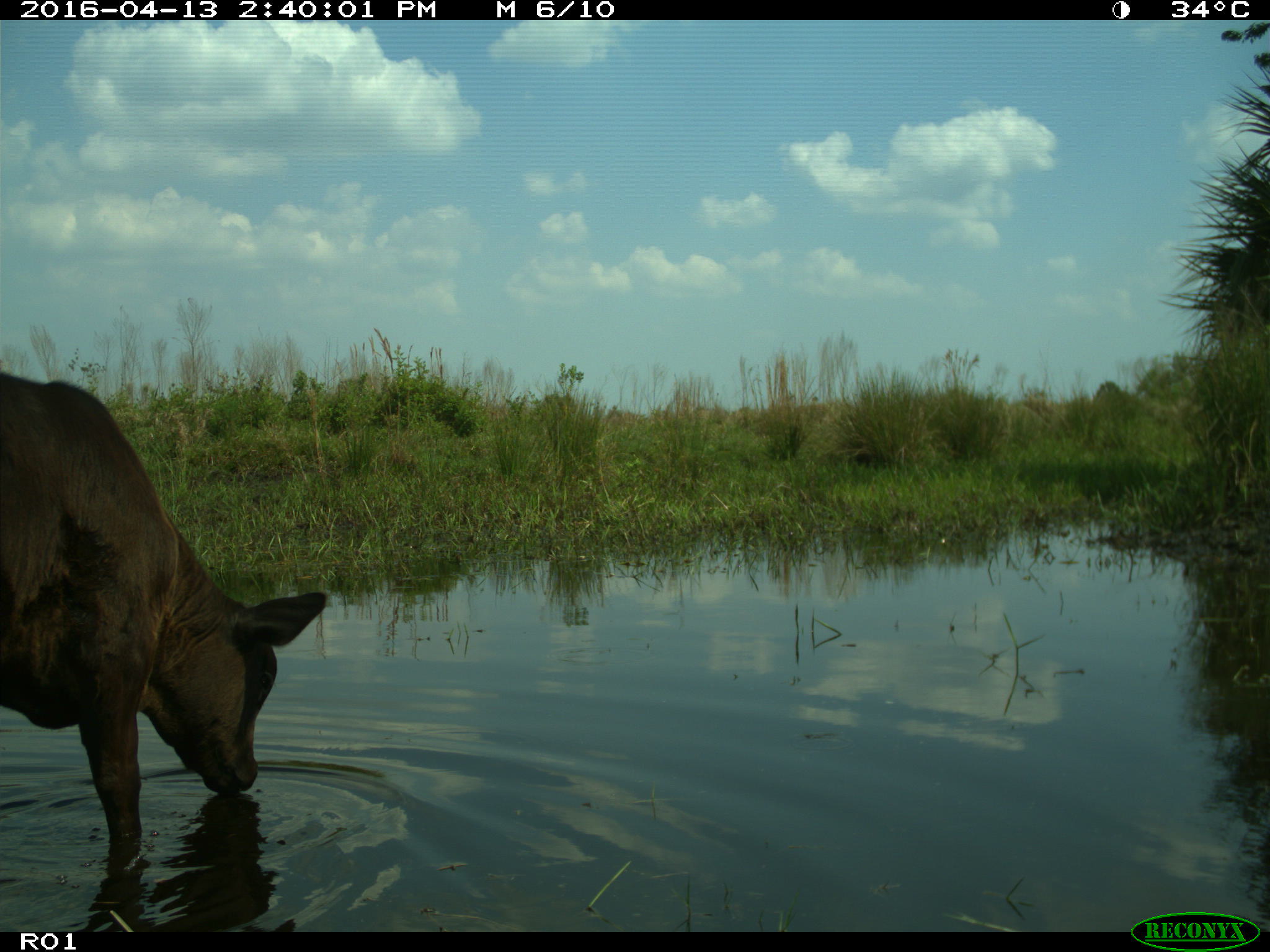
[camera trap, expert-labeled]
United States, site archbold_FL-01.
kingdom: Animalia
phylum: Chordata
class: Mammalia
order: Artiodactyla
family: Bovidae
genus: Bos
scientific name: Bos taurus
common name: domestic cow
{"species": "Bos taurus (domestic cow)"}